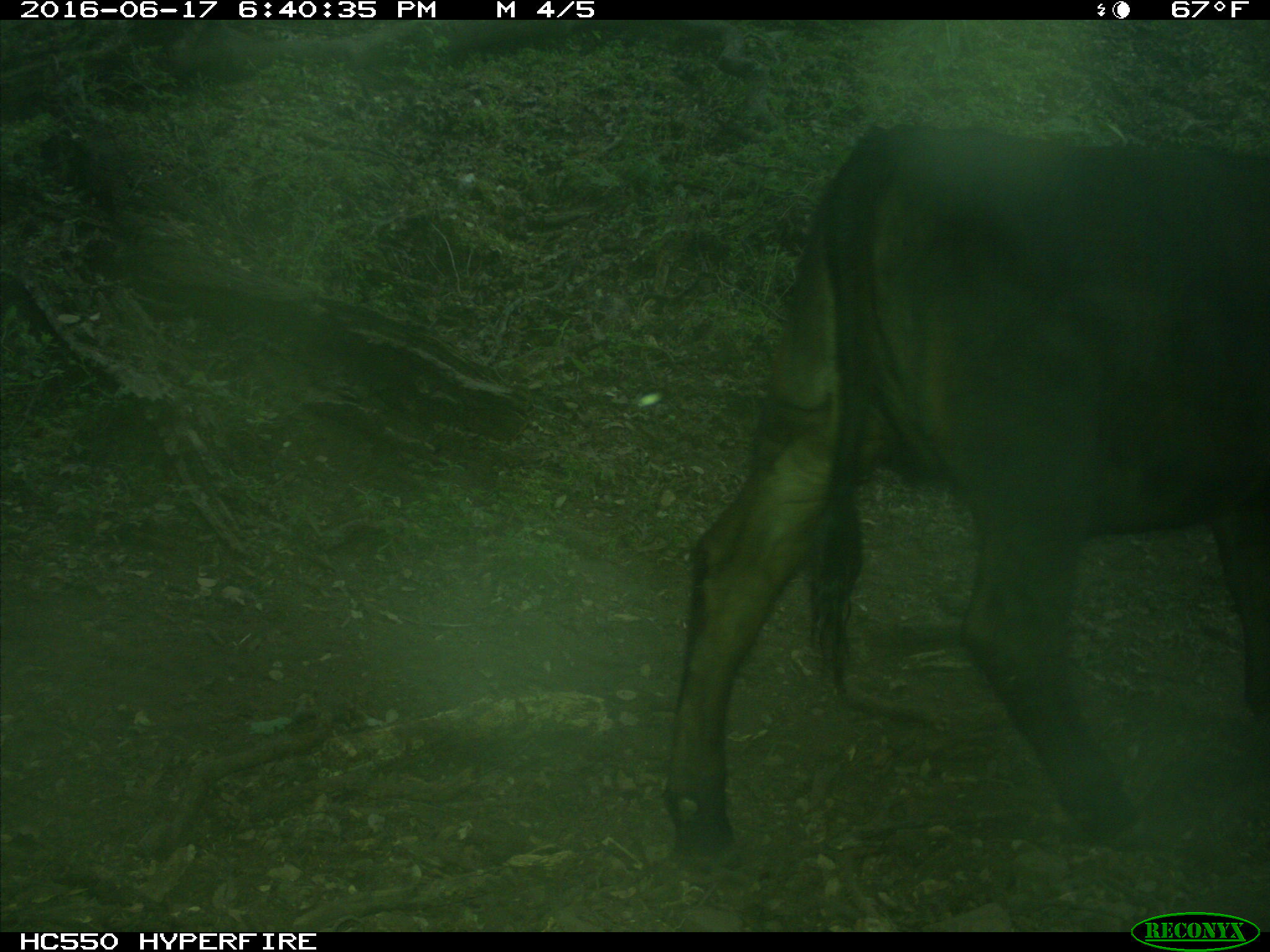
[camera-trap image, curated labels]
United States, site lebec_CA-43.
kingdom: Animalia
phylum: Chordata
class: Mammalia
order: Artiodactyla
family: Bovidae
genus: Bos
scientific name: Bos taurus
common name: domestic cow